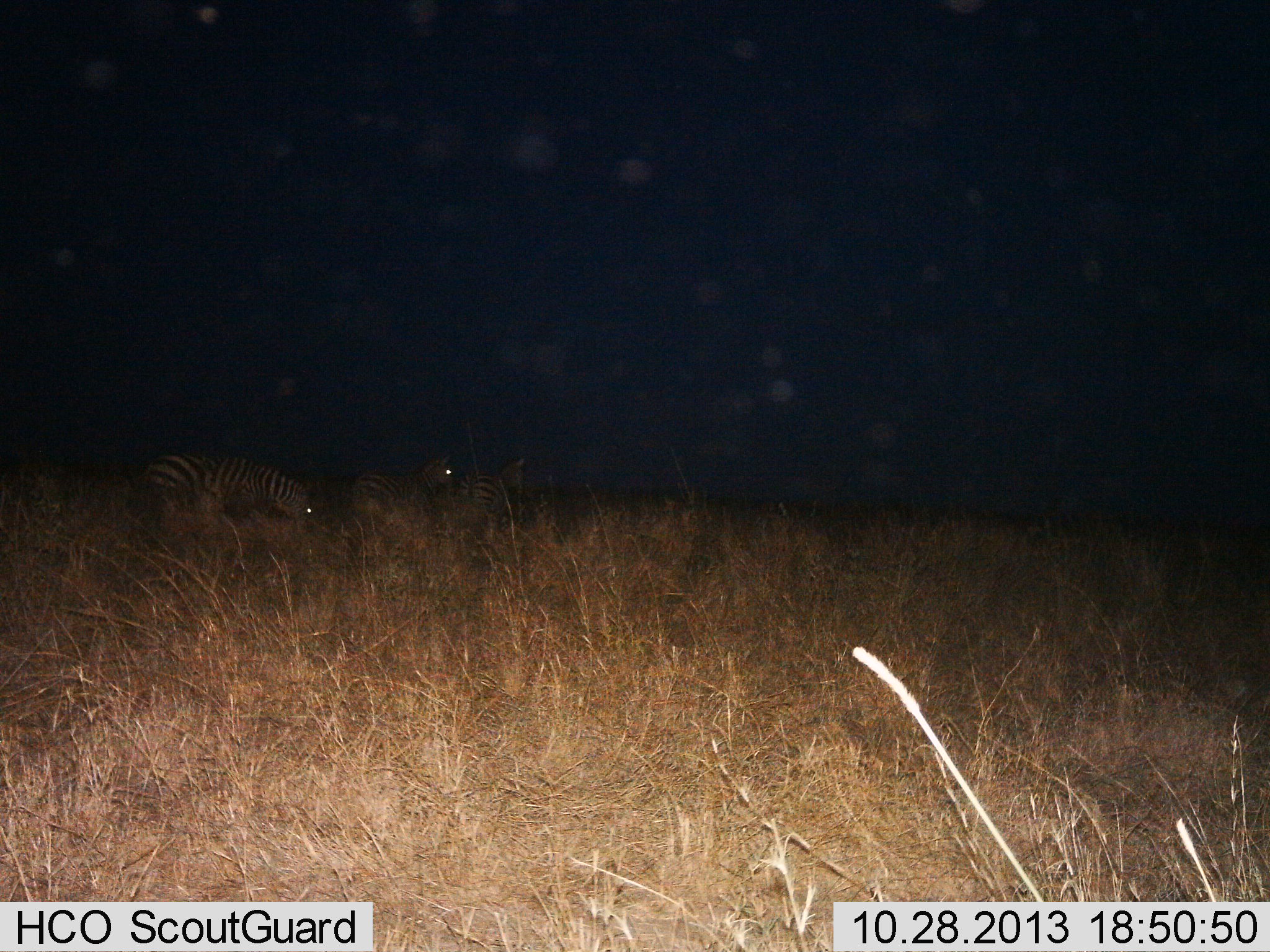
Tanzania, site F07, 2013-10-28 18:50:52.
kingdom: Animalia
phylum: Chordata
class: Mammalia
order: Perissodactyla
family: Equidae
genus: Equus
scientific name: Equus quagga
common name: plains zebra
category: zebra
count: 3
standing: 53%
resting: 3%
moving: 33%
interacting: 3%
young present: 3%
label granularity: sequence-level